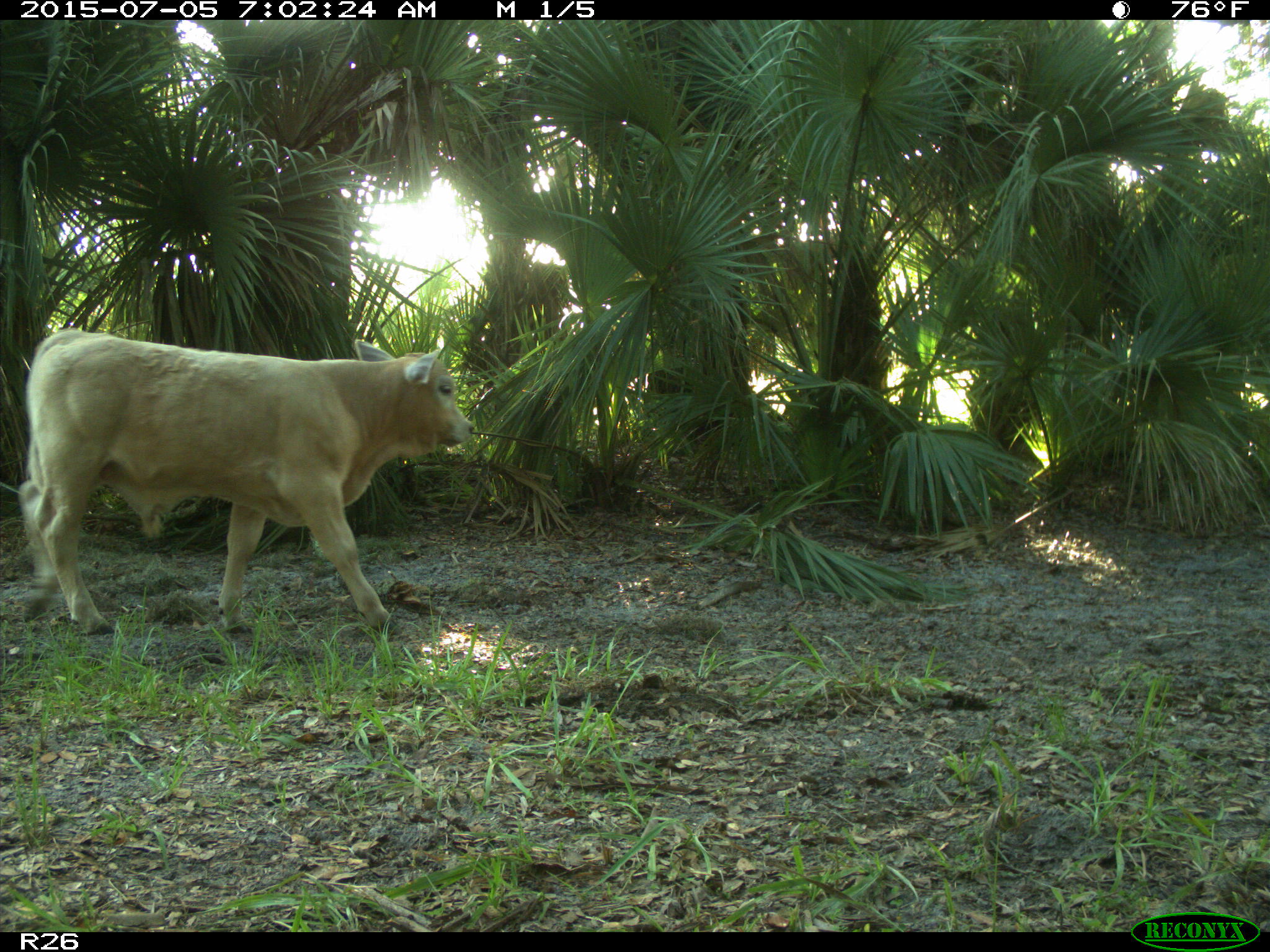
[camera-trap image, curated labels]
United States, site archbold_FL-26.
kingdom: Animalia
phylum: Chordata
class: Mammalia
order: Artiodactyla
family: Bovidae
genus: Bos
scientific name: Bos taurus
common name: domestic cow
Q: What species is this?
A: Bos taurus (domestic cow).